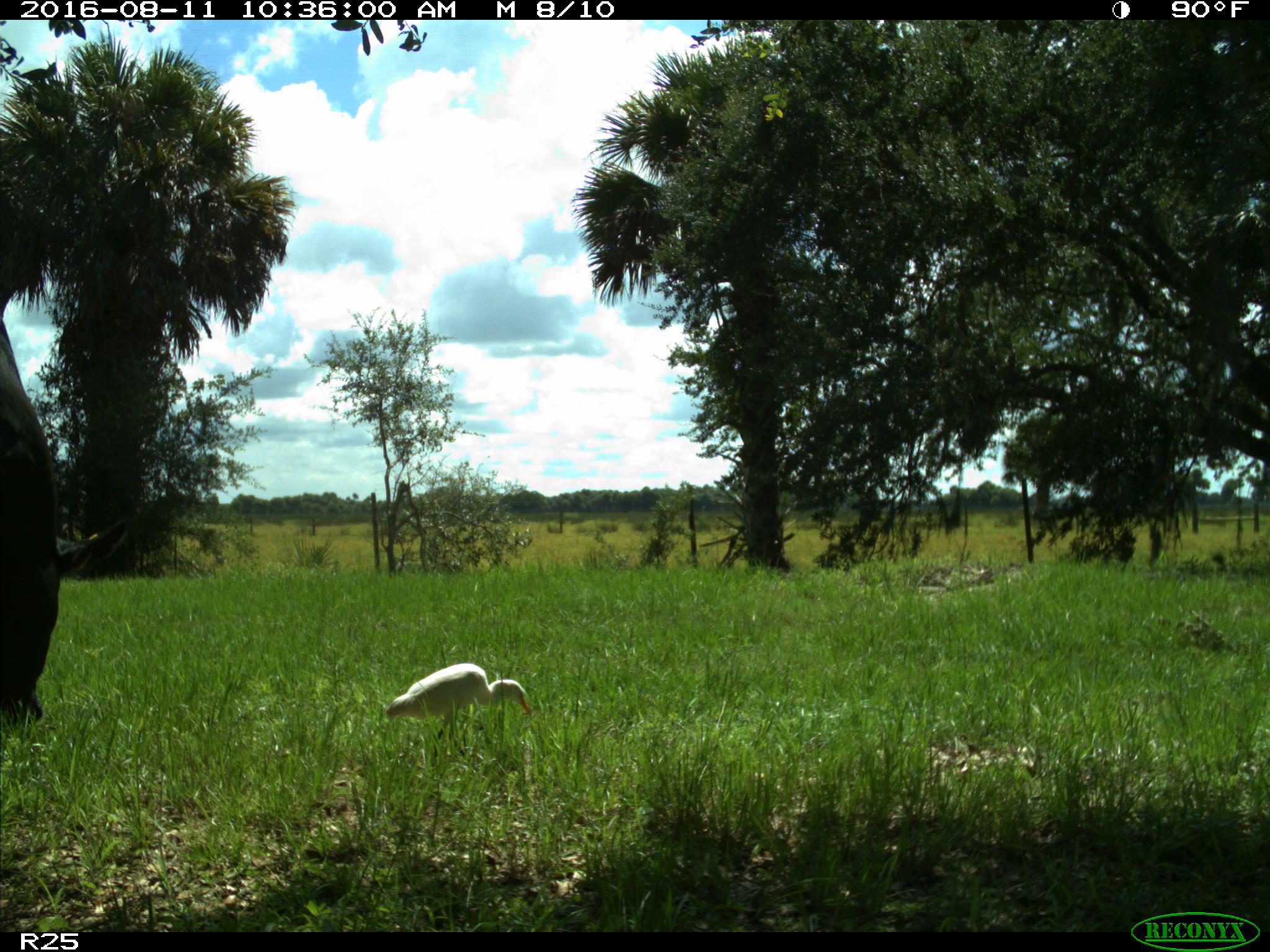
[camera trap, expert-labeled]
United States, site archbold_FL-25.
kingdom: Animalia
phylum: Chordata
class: Mammalia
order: Artiodactyla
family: Bovidae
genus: Bos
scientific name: Bos taurus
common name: domestic cow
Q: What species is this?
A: Bos taurus (domestic cow).